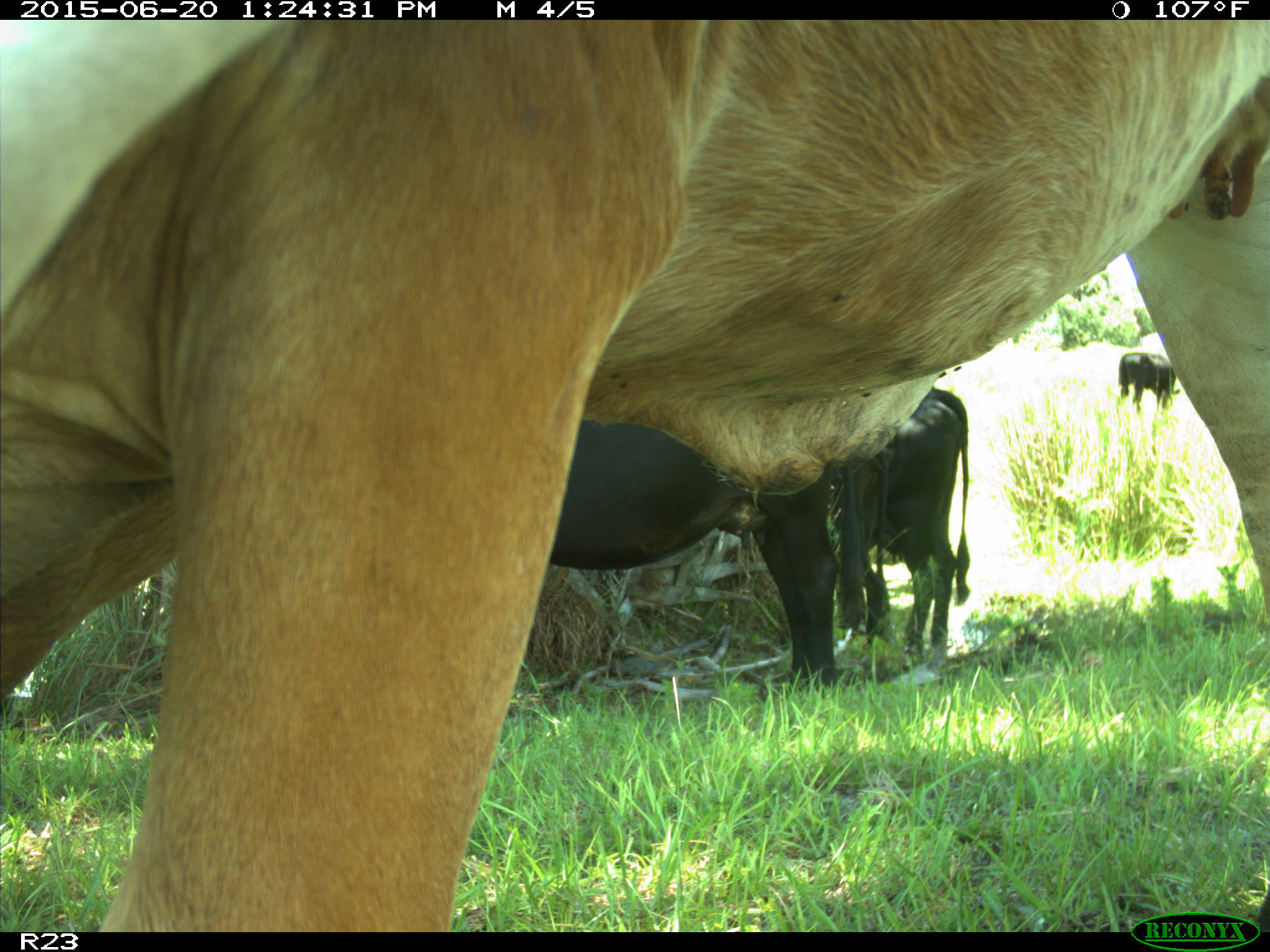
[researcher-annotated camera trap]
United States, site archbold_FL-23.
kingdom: Animalia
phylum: Chordata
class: Mammalia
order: Artiodactyla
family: Bovidae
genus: Bos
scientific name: Bos taurus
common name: domestic cow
Bos taurus (domestic cow).